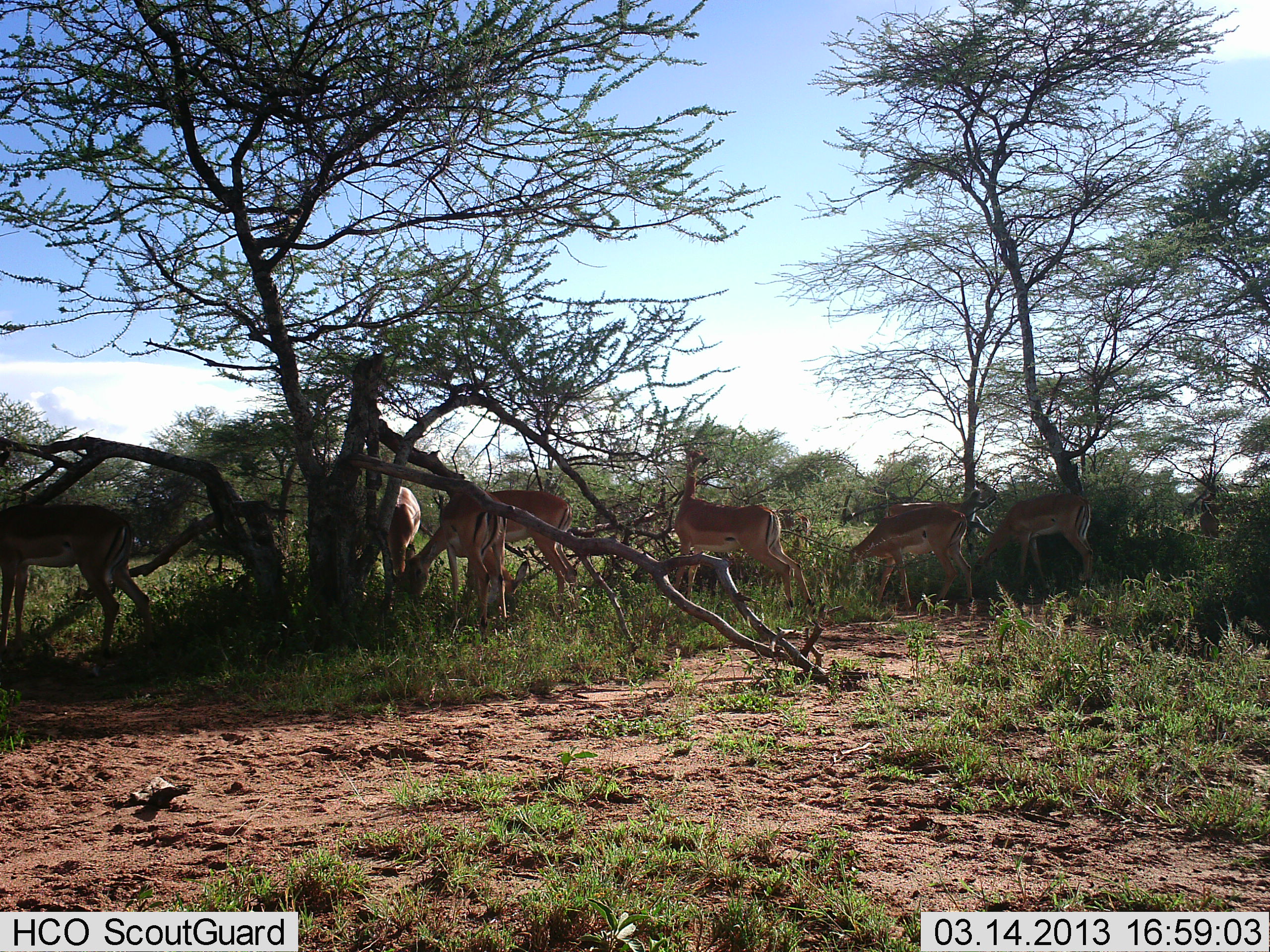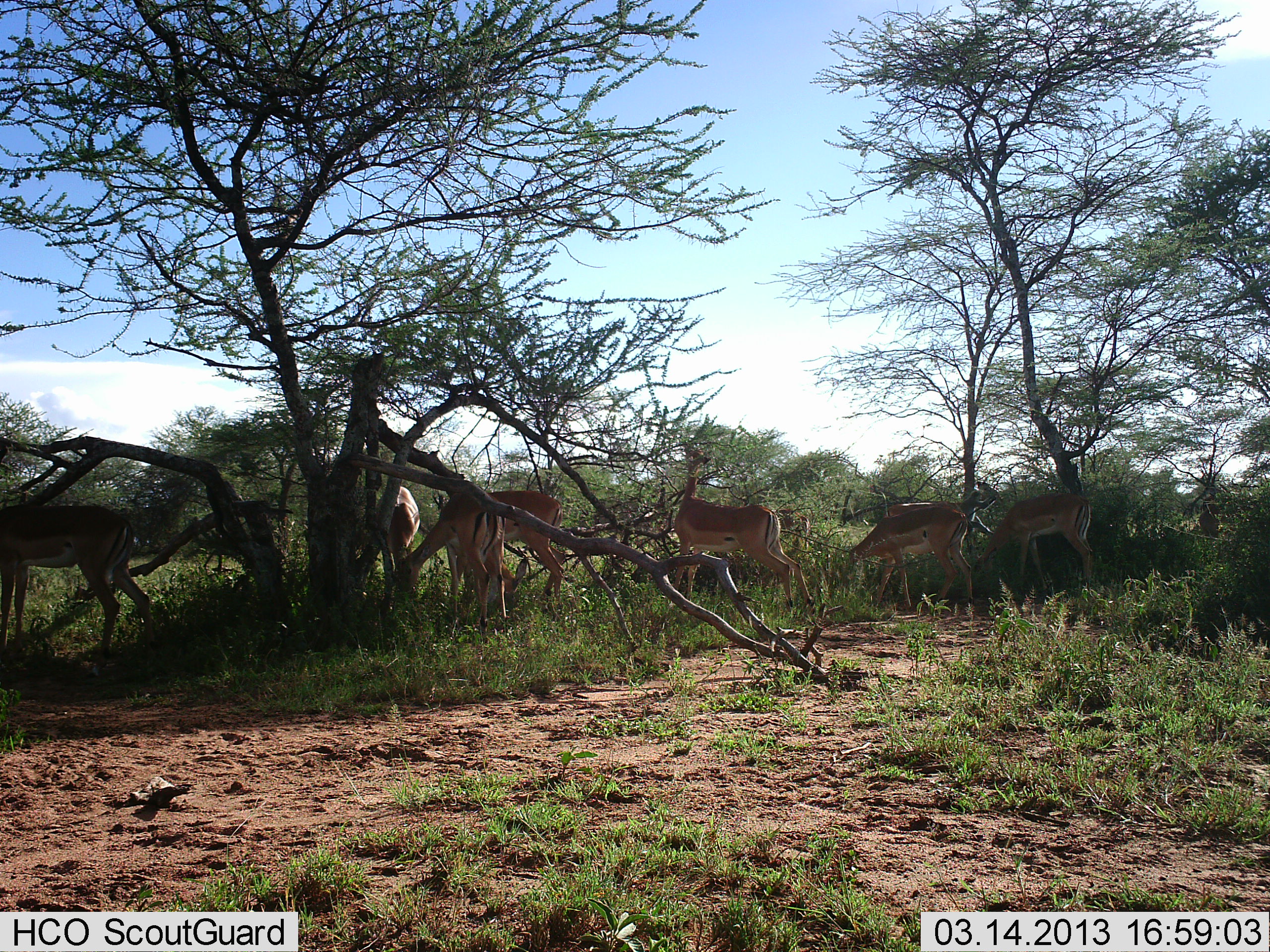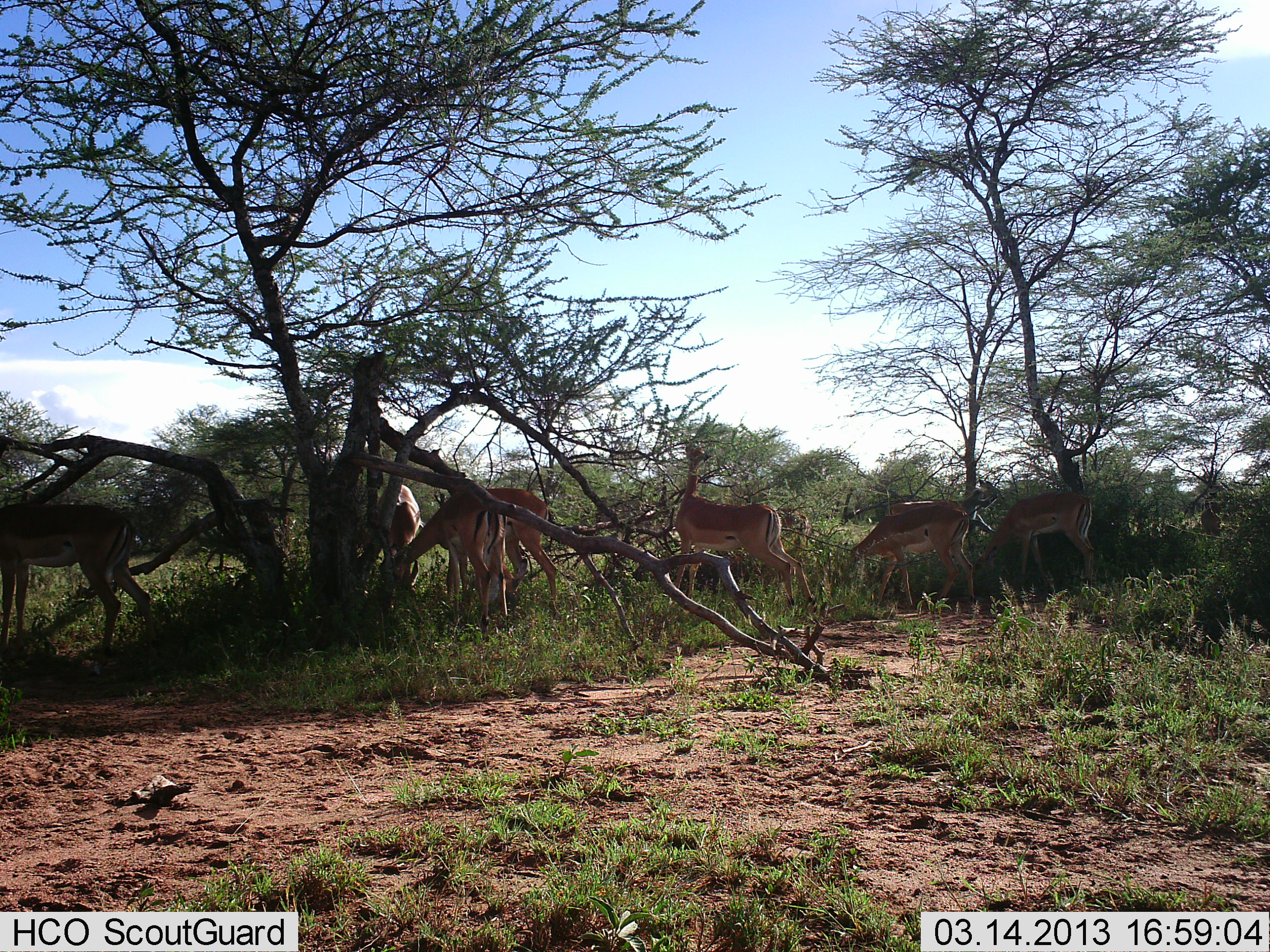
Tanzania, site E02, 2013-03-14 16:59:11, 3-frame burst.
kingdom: Animalia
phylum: Chordata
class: Mammalia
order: Artiodactyla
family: Bovidae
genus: Aepyceros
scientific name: Aepyceros melampus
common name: impala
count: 7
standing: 53%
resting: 11%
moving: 16%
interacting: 0%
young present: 0%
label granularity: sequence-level